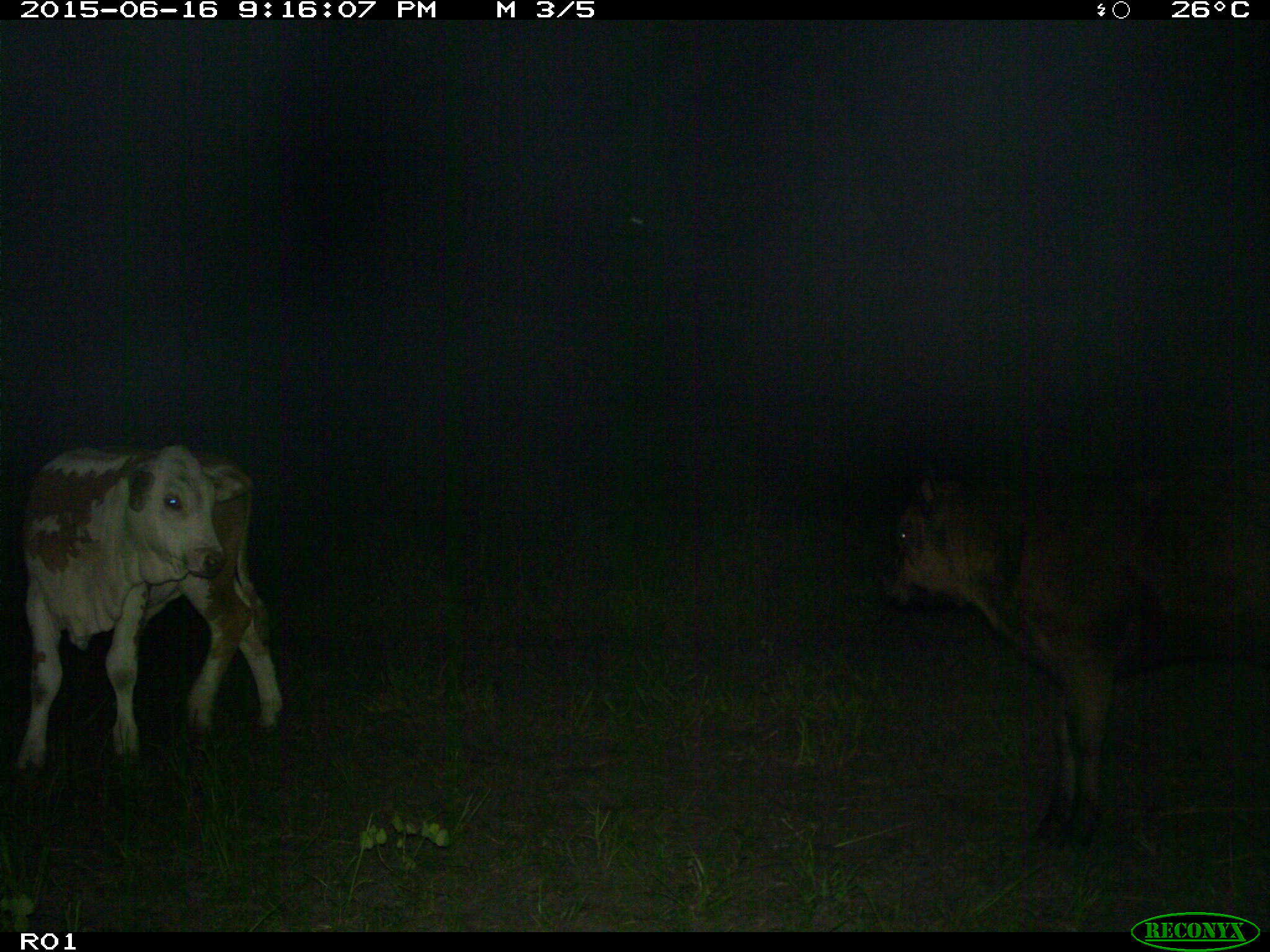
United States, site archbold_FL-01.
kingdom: Animalia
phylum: Chordata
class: Mammalia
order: Artiodactyla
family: Bovidae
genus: Bos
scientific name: Bos taurus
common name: domestic cow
Bos taurus (domestic cow).